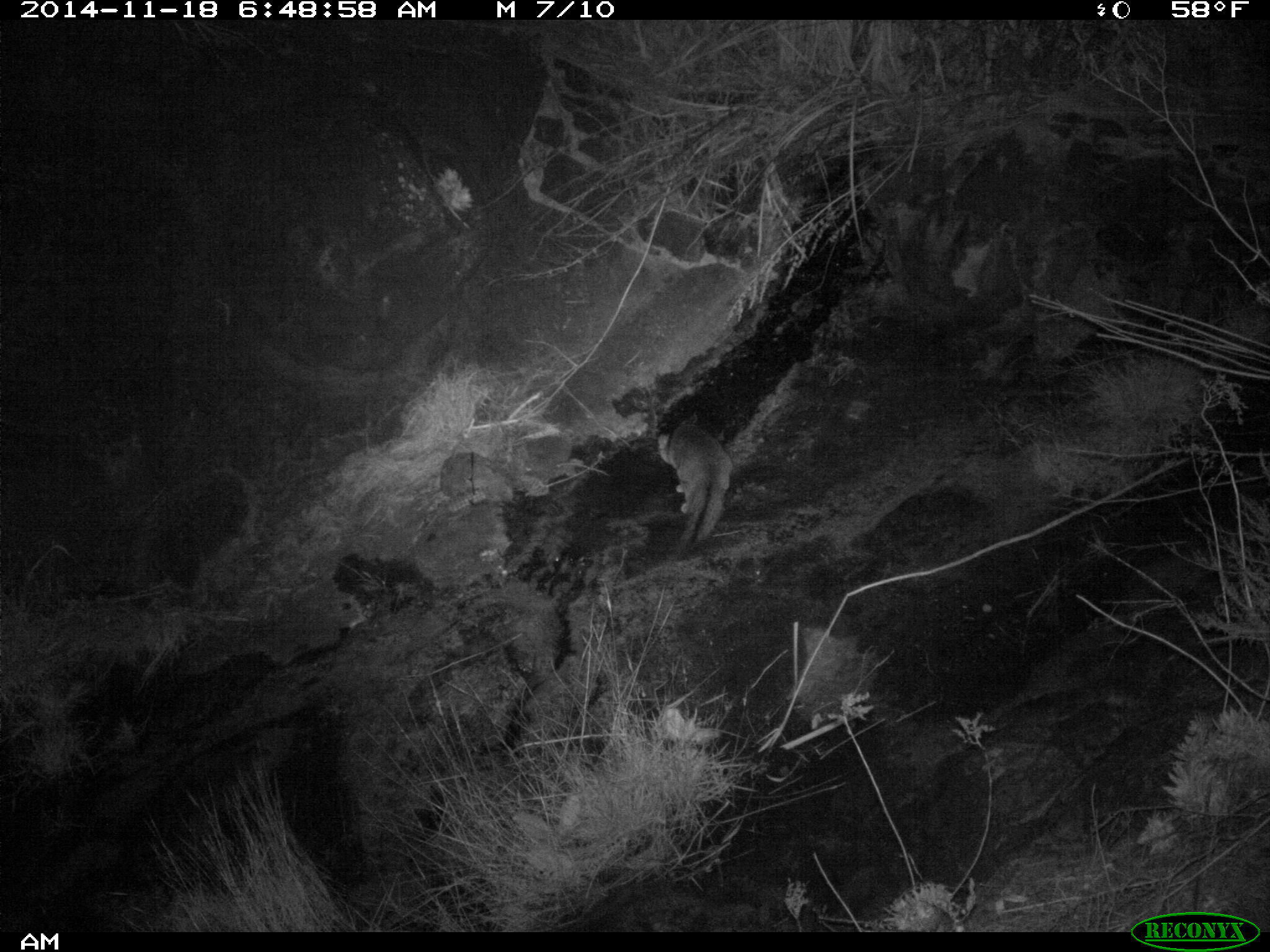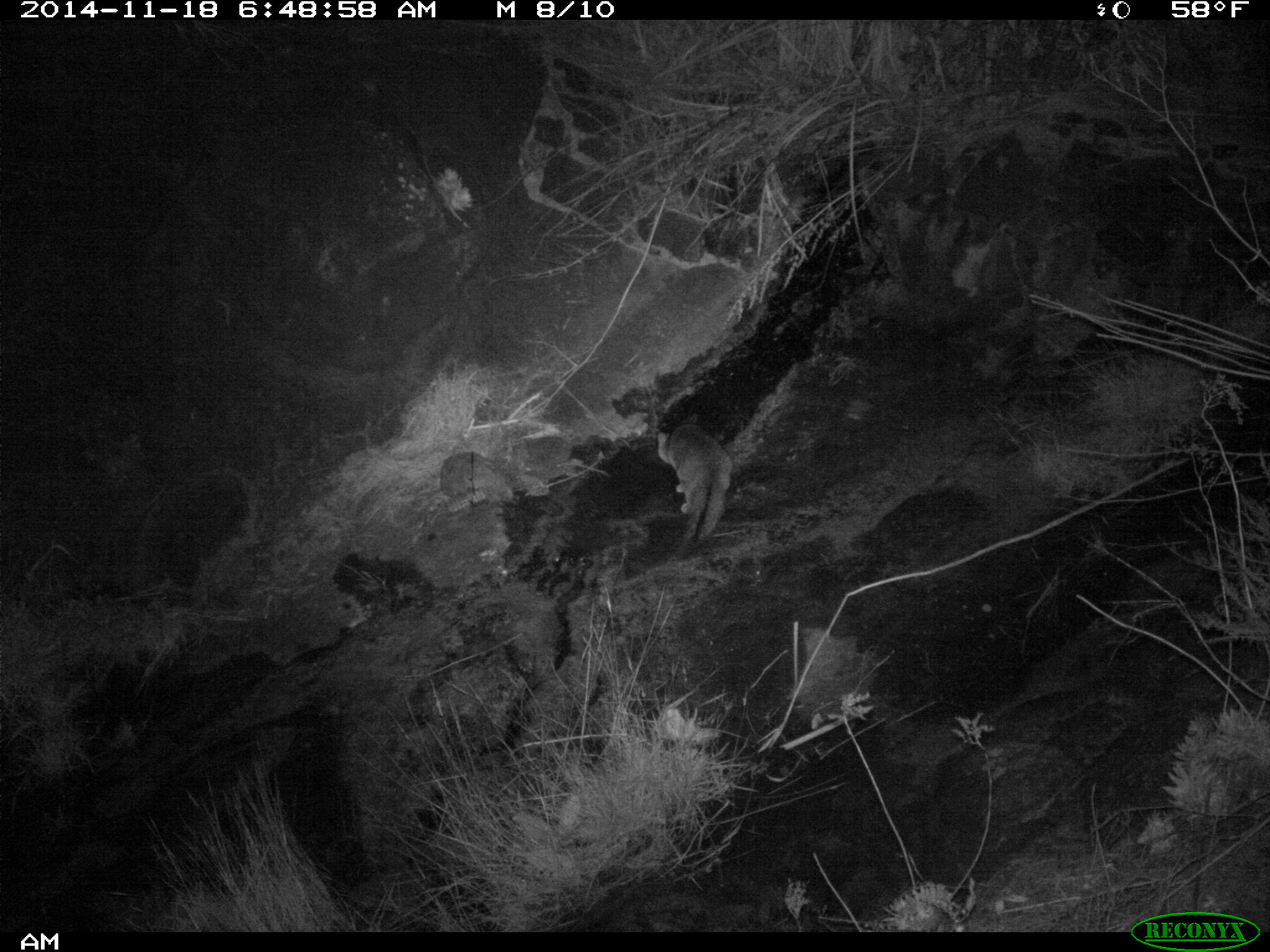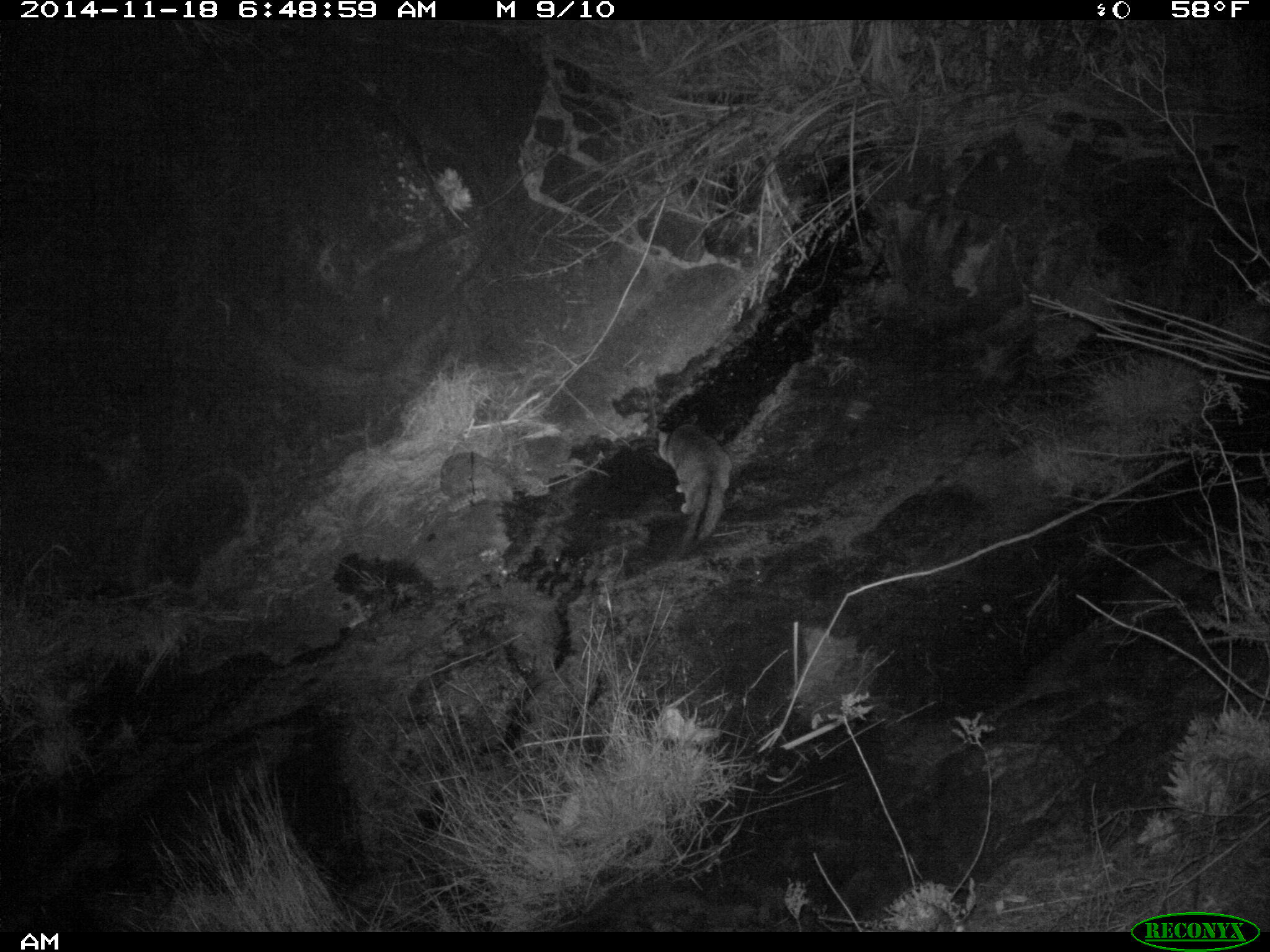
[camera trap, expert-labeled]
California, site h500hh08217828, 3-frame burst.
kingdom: Animalia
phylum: Chordata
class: Mammalia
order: Carnivora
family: Canidae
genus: Urocyon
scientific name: Urocyon littoralis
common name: island fox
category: fox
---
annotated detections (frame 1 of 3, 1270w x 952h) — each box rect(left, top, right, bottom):
fox: rect(657, 412, 732, 556)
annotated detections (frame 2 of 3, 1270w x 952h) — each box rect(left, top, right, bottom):
fox: rect(657, 412, 733, 561)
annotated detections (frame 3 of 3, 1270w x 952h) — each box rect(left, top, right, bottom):
fox: rect(655, 419, 732, 552)